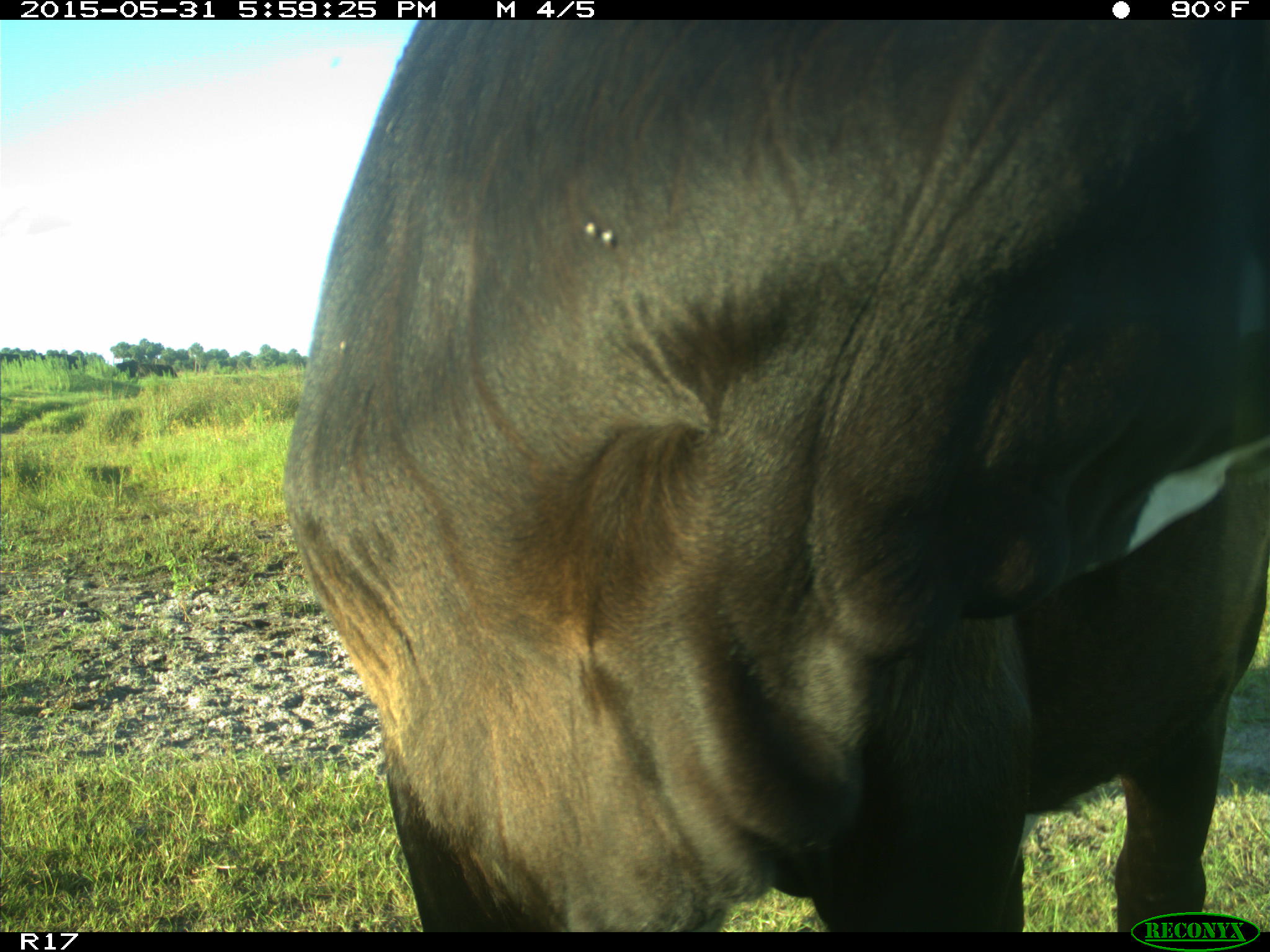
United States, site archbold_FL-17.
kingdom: Animalia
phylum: Chordata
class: Mammalia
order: Artiodactyla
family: Bovidae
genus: Bos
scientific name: Bos taurus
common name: domestic cow